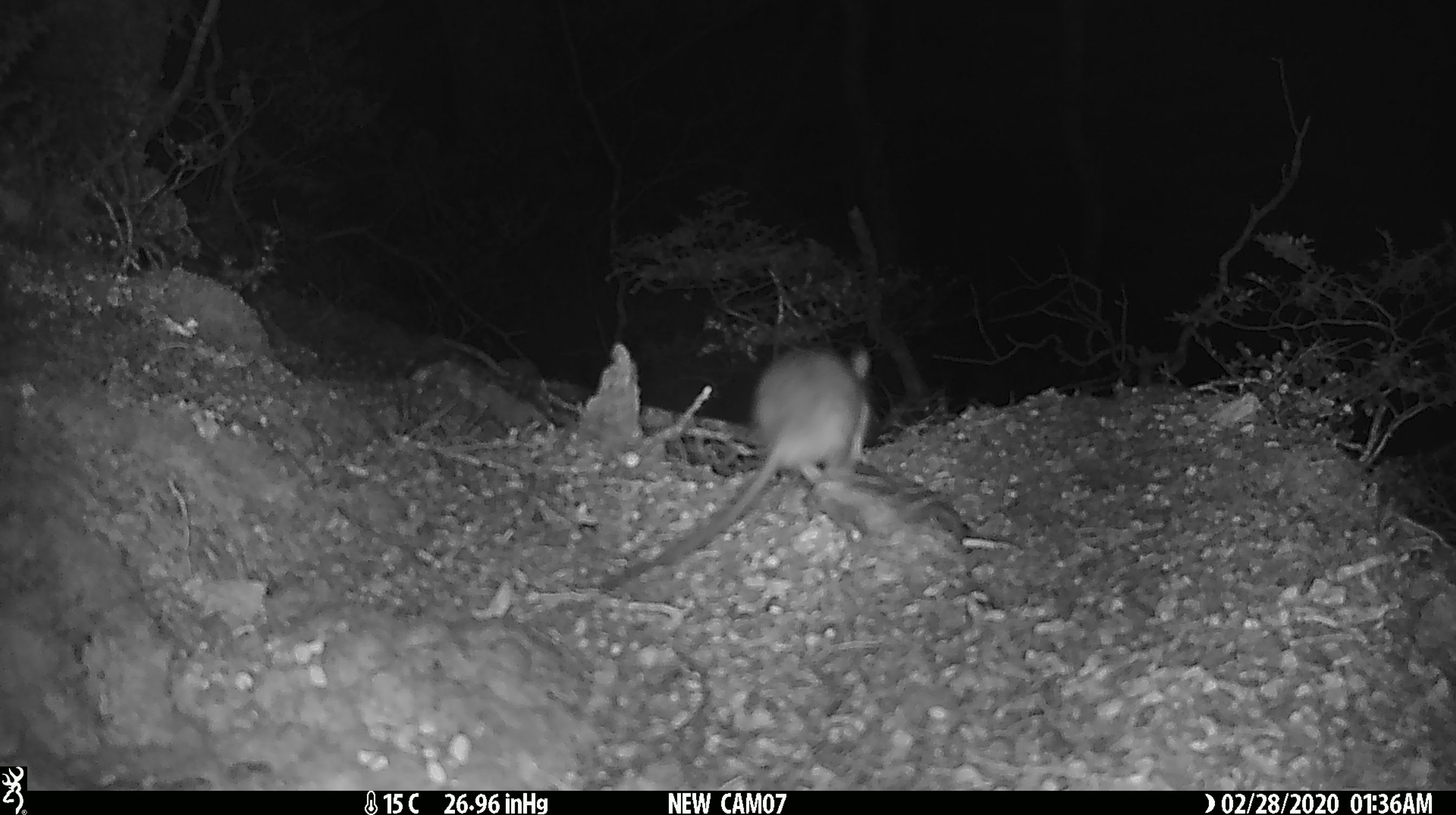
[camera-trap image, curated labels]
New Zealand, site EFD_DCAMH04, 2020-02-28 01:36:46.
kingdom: Animalia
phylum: Chordata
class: Mammalia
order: Rodentia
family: Muridae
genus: Rattus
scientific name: Rattus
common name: rat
Rat (Rattus).